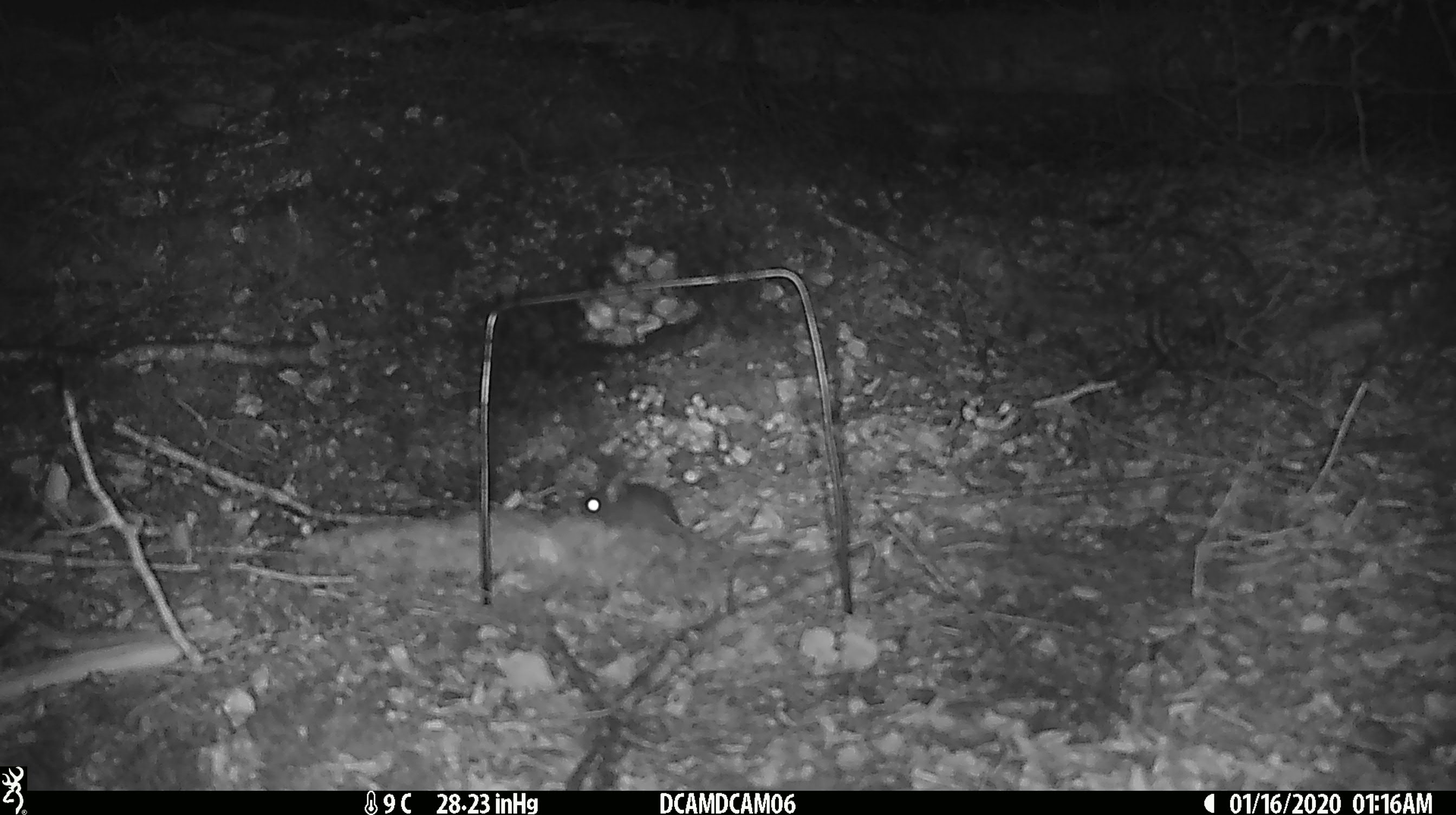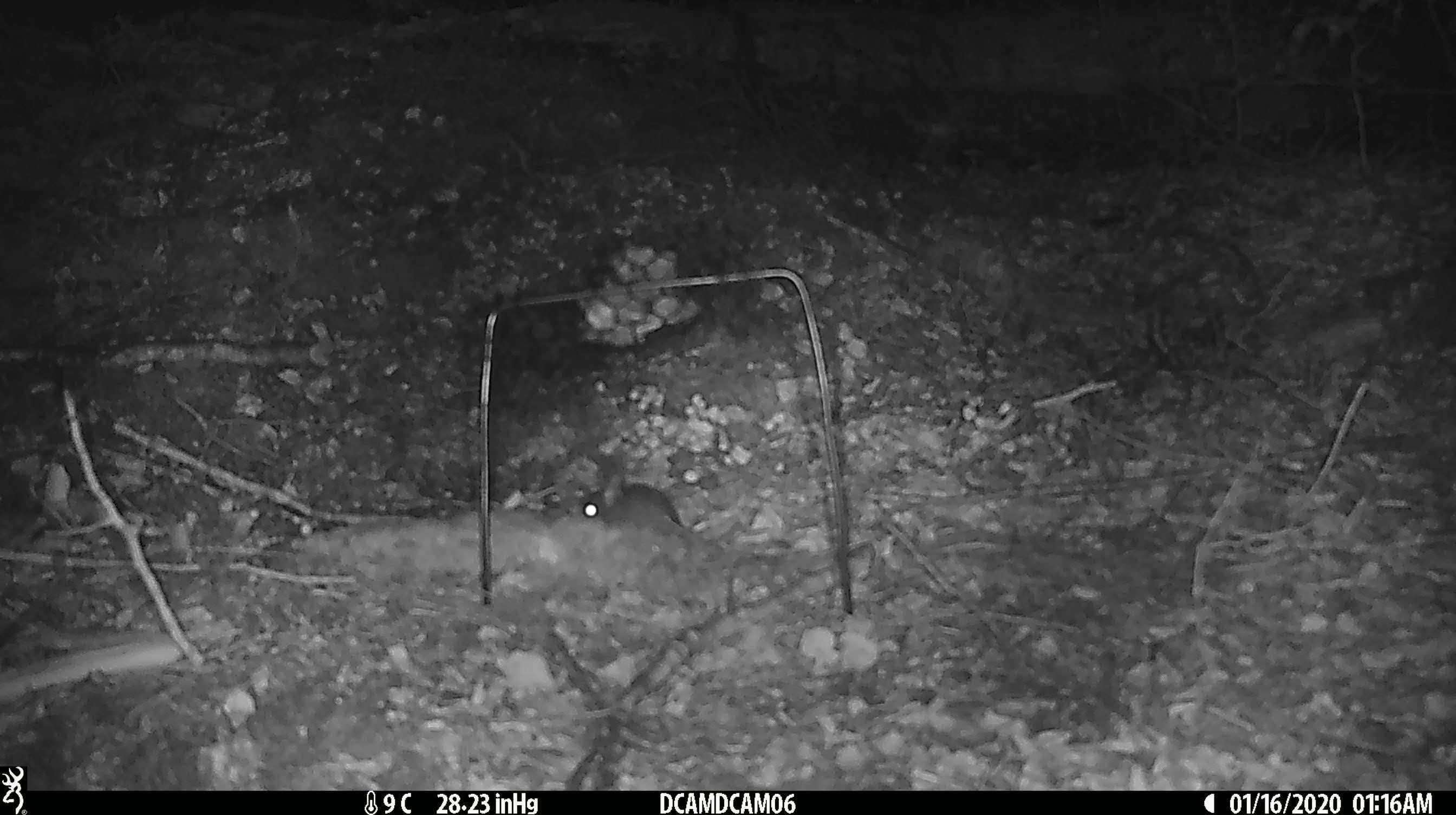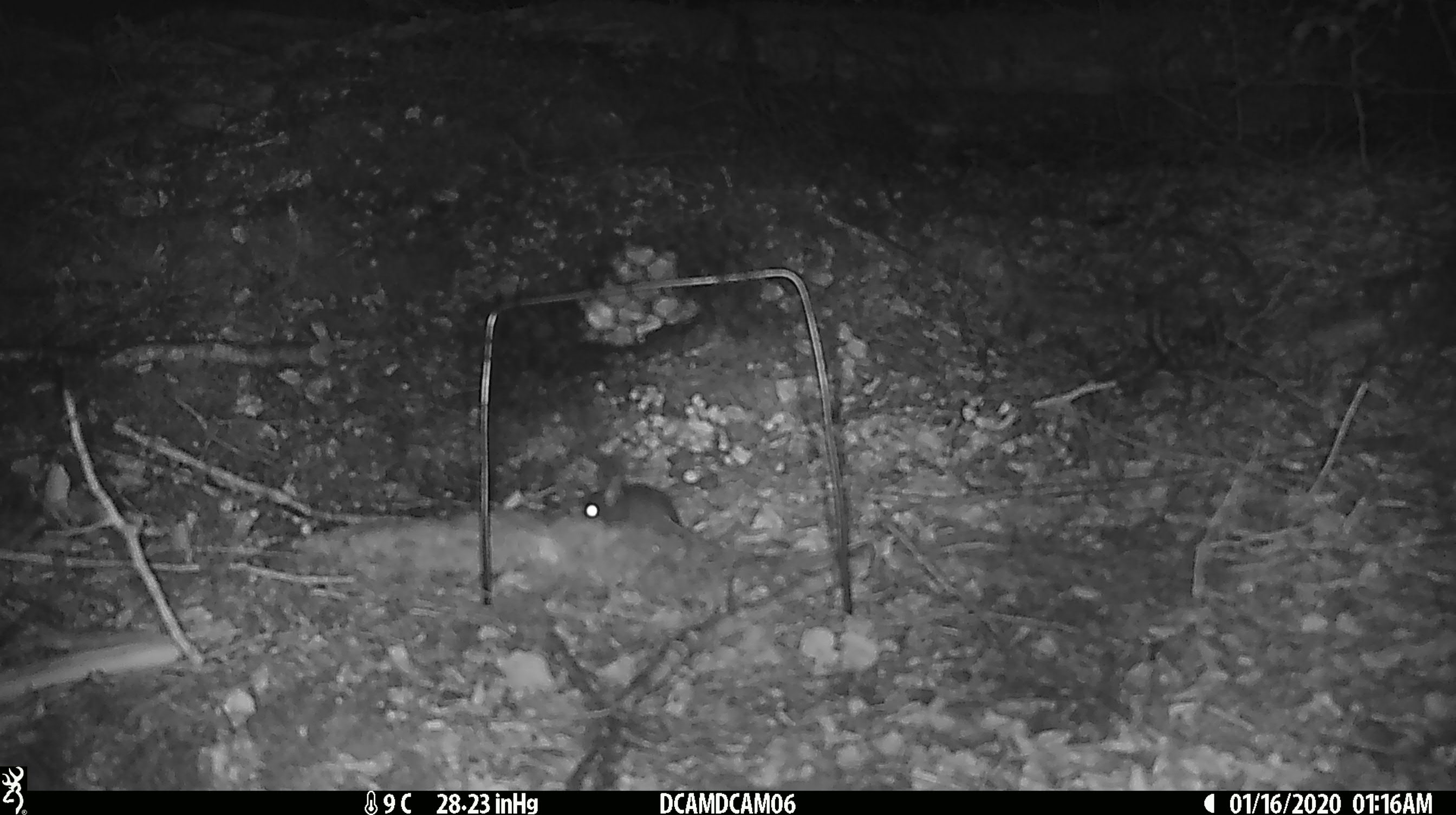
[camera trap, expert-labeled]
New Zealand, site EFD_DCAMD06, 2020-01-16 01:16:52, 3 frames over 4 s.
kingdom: Animalia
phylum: Chordata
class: Mammalia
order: Rodentia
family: Muridae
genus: Mus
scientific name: Mus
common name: mouse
Mouse (Mus).